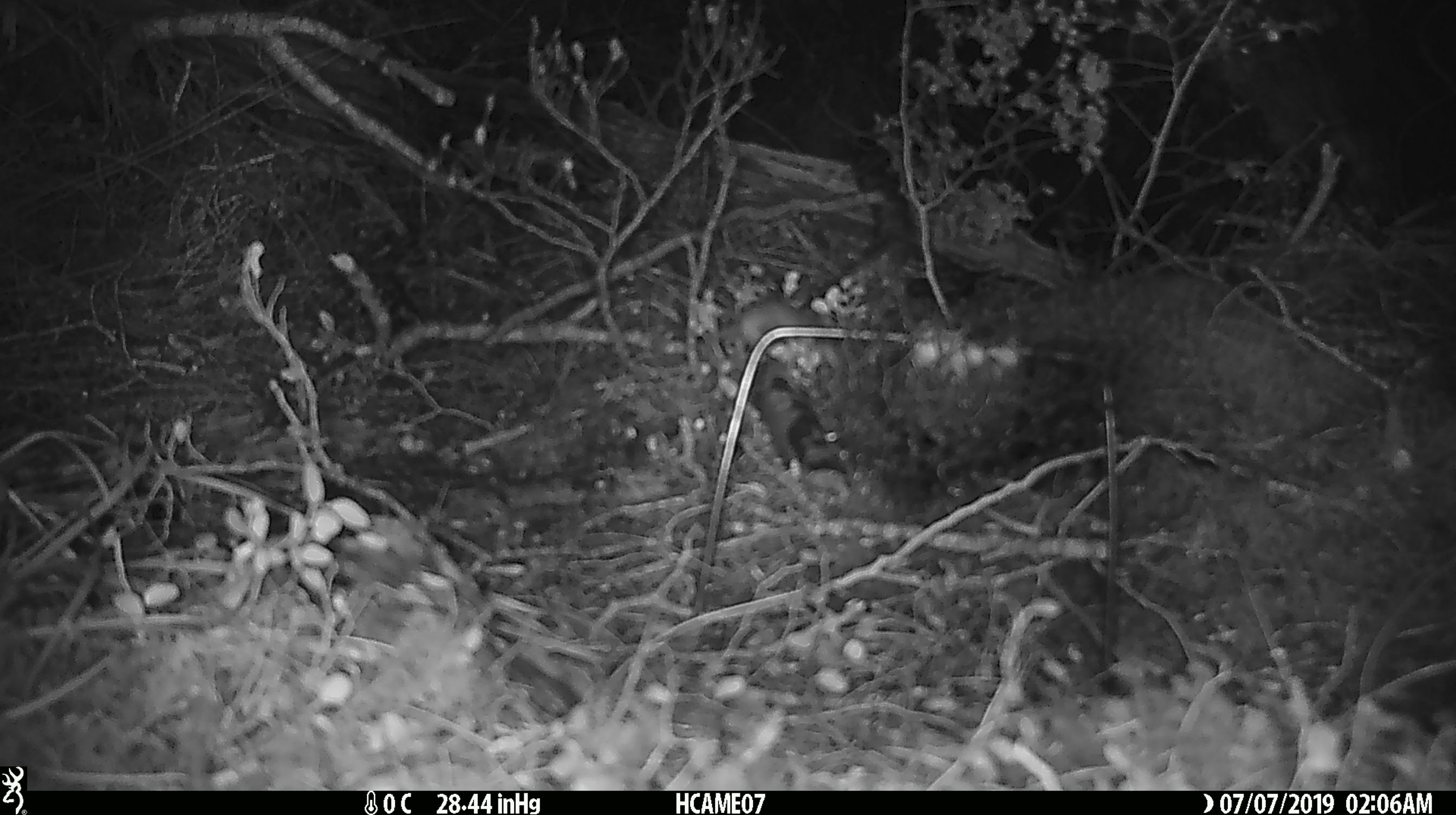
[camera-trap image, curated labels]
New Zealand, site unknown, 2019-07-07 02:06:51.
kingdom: Animalia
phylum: Chordata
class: Mammalia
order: Rodentia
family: Muridae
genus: Mus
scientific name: Mus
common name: mouse